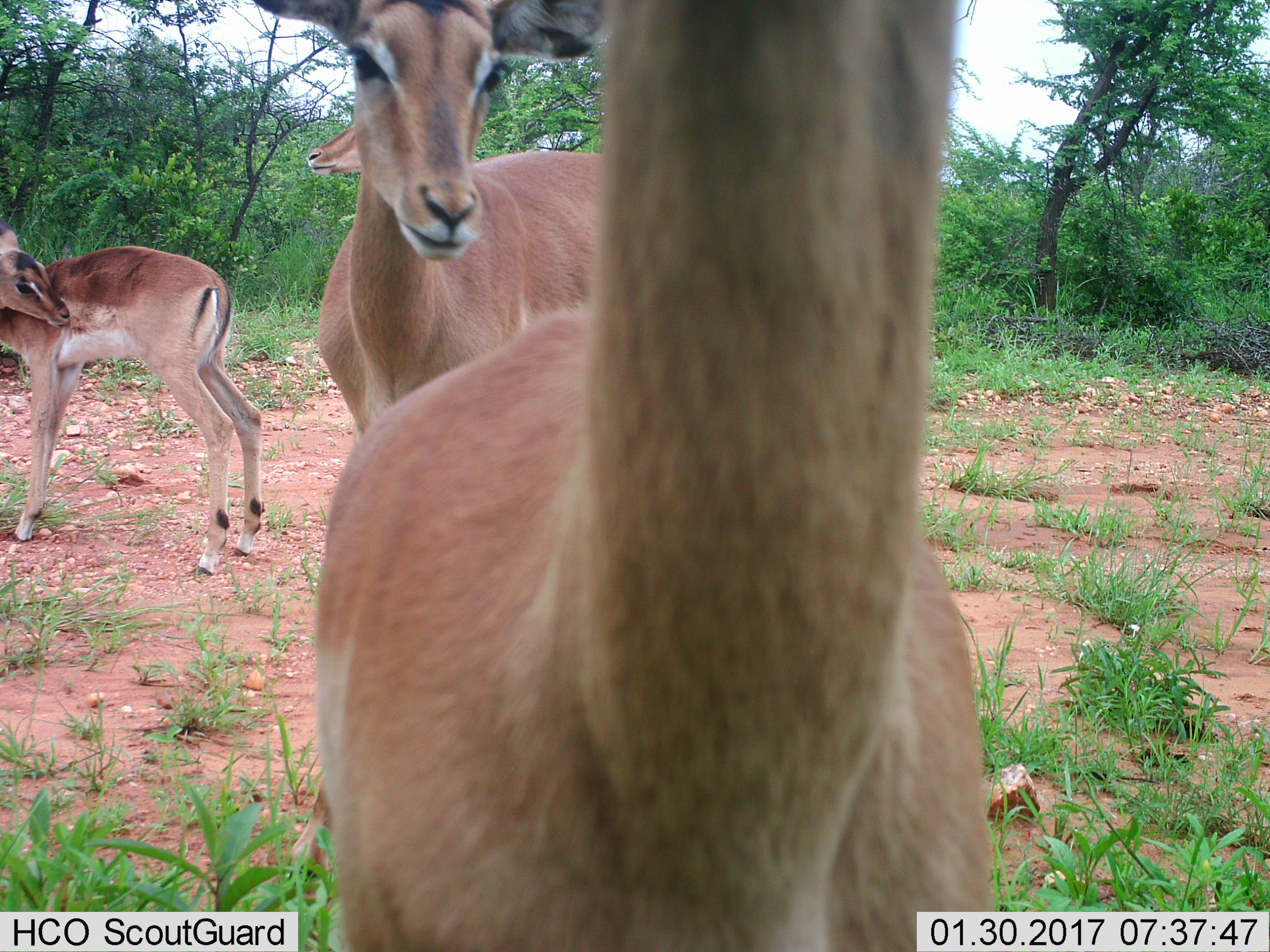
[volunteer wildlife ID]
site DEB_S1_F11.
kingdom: Animalia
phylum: Chordata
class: Mammalia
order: Artiodactyla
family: Bovidae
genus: Aepyceros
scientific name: Aepyceros melampus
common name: impala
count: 4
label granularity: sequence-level